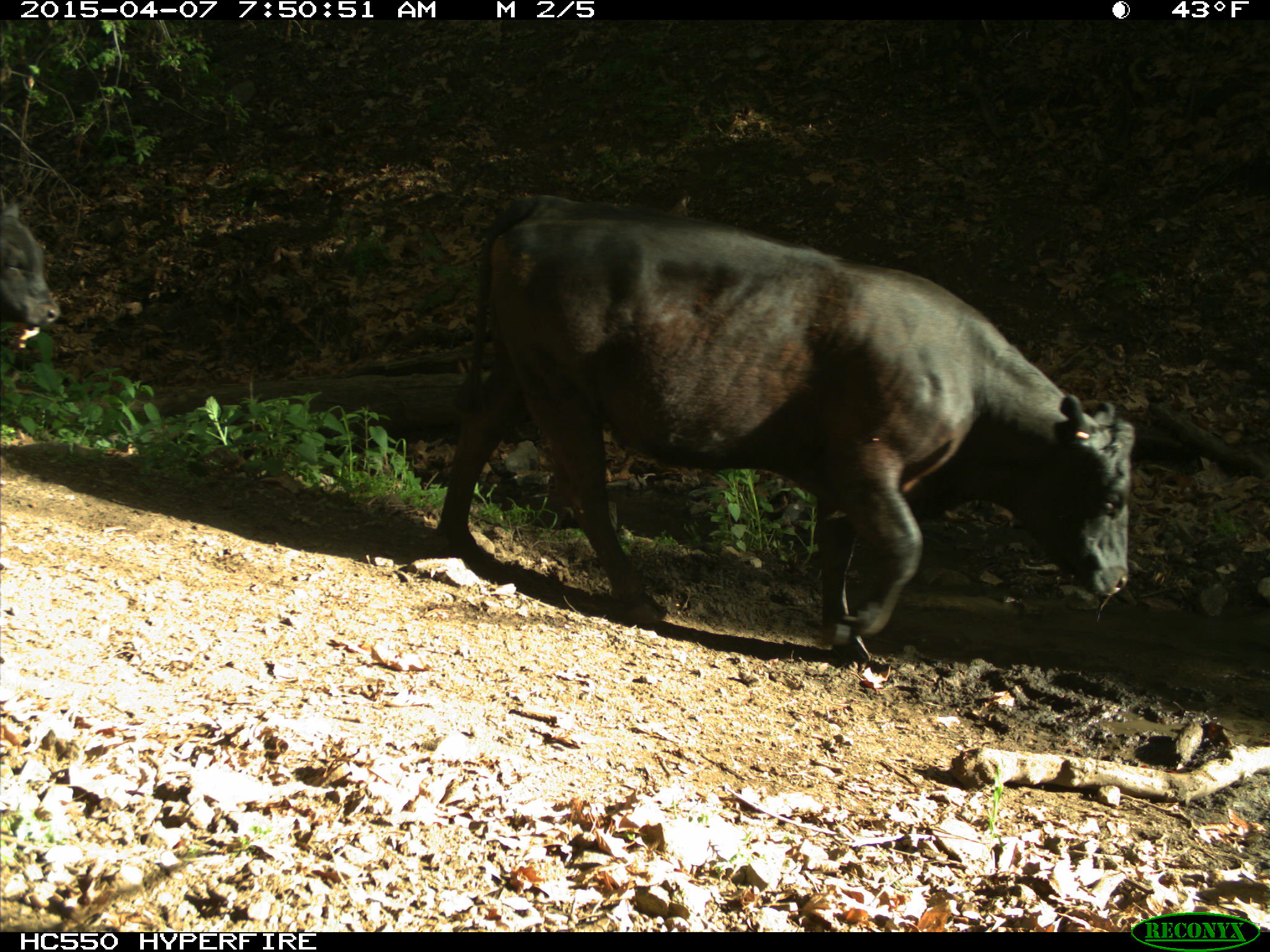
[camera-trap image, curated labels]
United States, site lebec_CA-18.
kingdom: Animalia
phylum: Chordata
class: Mammalia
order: Artiodactyla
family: Bovidae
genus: Bos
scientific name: Bos taurus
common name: domestic cow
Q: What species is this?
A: Bos taurus (domestic cow).